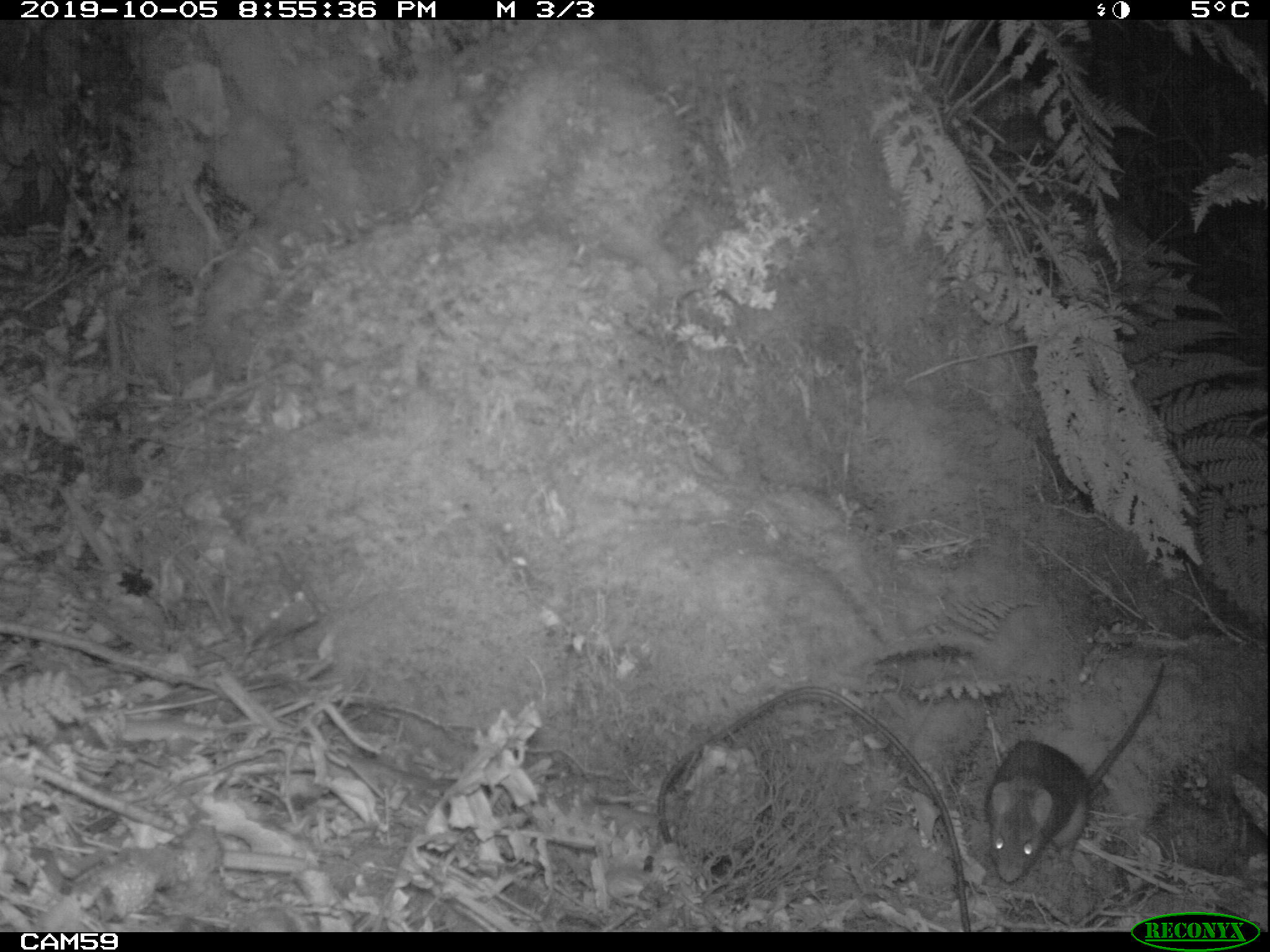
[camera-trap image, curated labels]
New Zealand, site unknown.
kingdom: Animalia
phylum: Chordata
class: Mammalia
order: Rodentia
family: Muridae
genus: Rattus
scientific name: Rattus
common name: rat